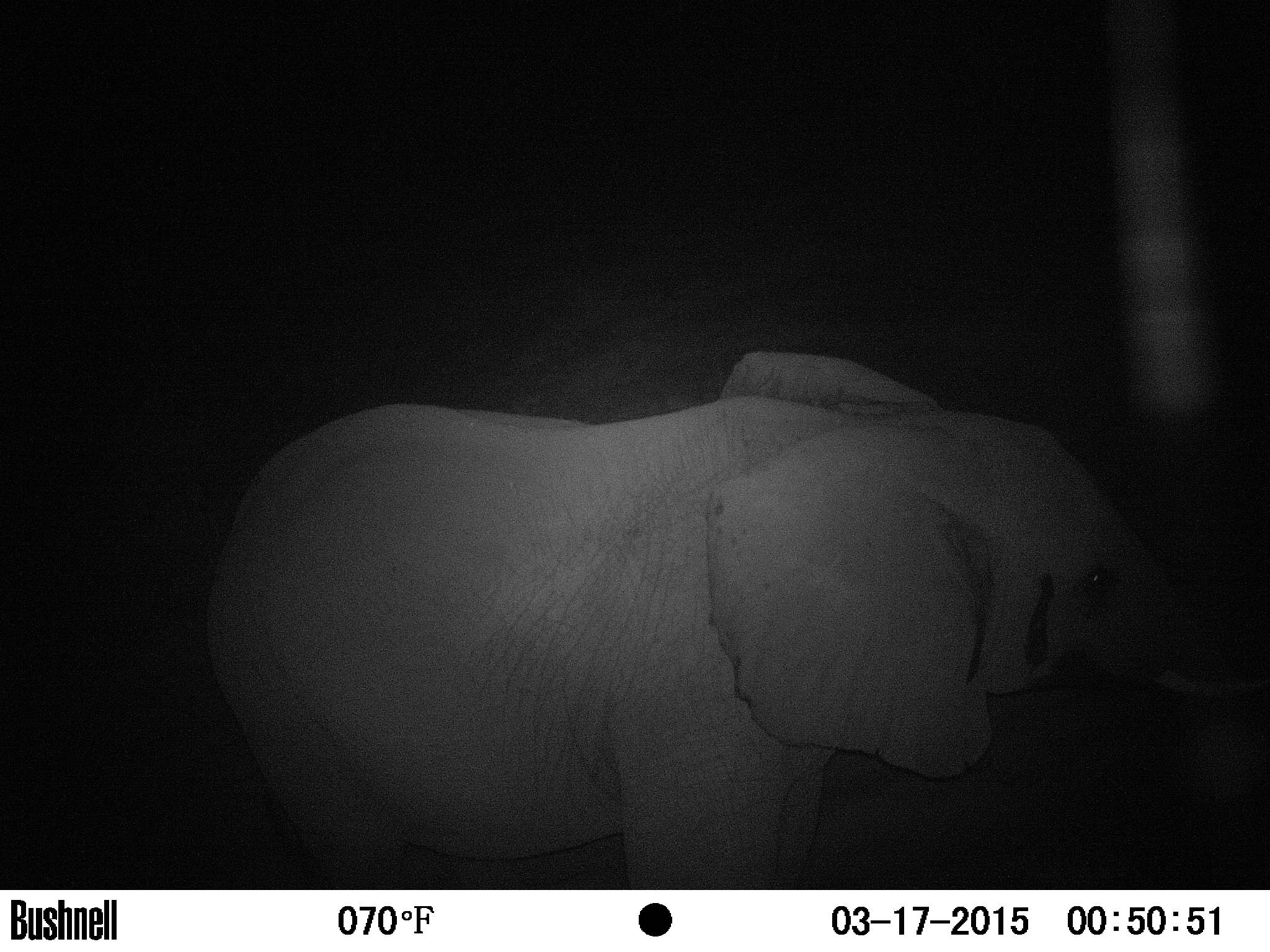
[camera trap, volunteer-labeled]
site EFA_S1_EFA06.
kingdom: Animalia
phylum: Chordata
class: Mammalia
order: Proboscidea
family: Elephantidae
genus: Loxodonta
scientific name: Loxodonta africana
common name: african bush elephant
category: elephant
Elephant (african bush elephant) (Loxodonta africana), count 1. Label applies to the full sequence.